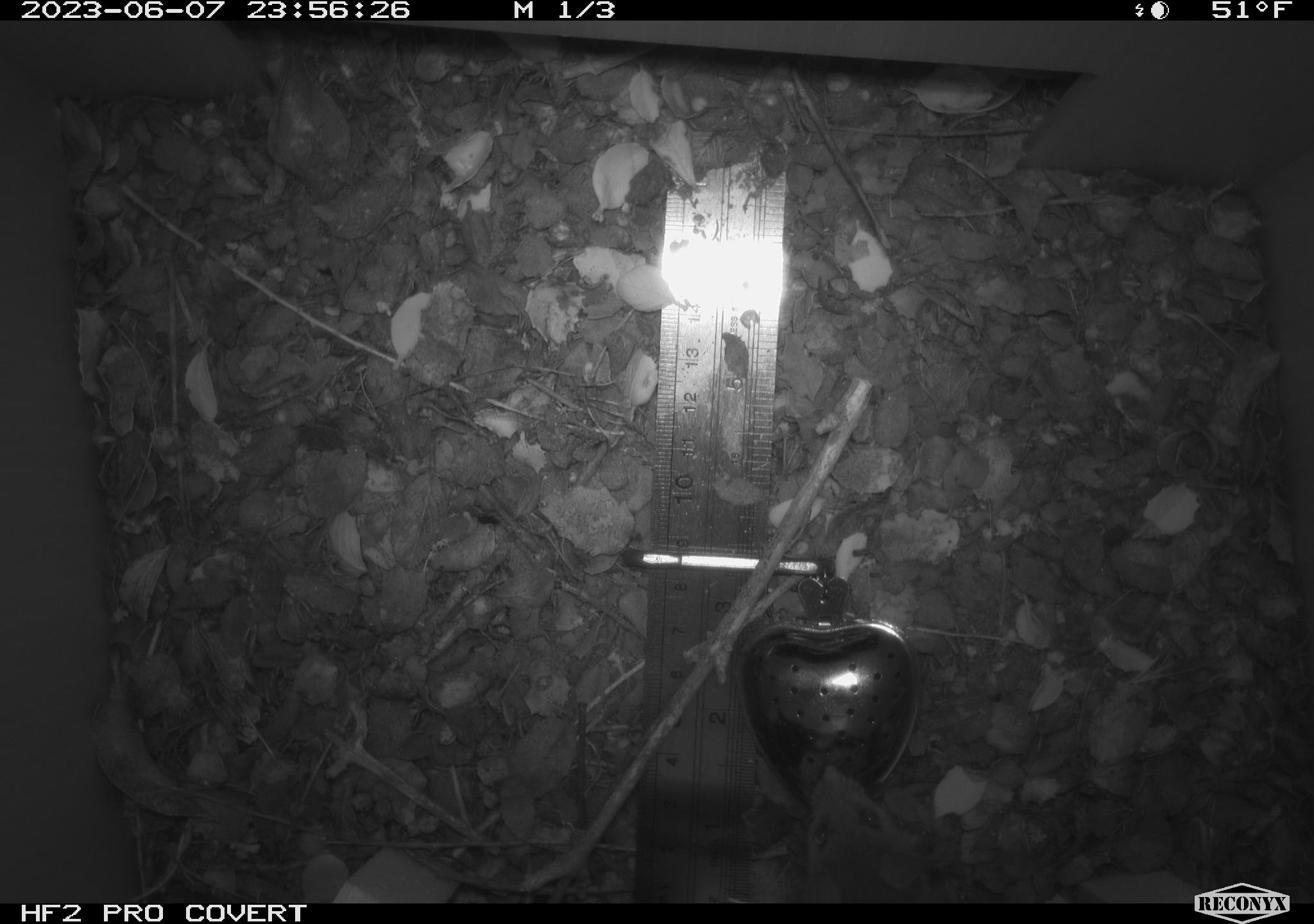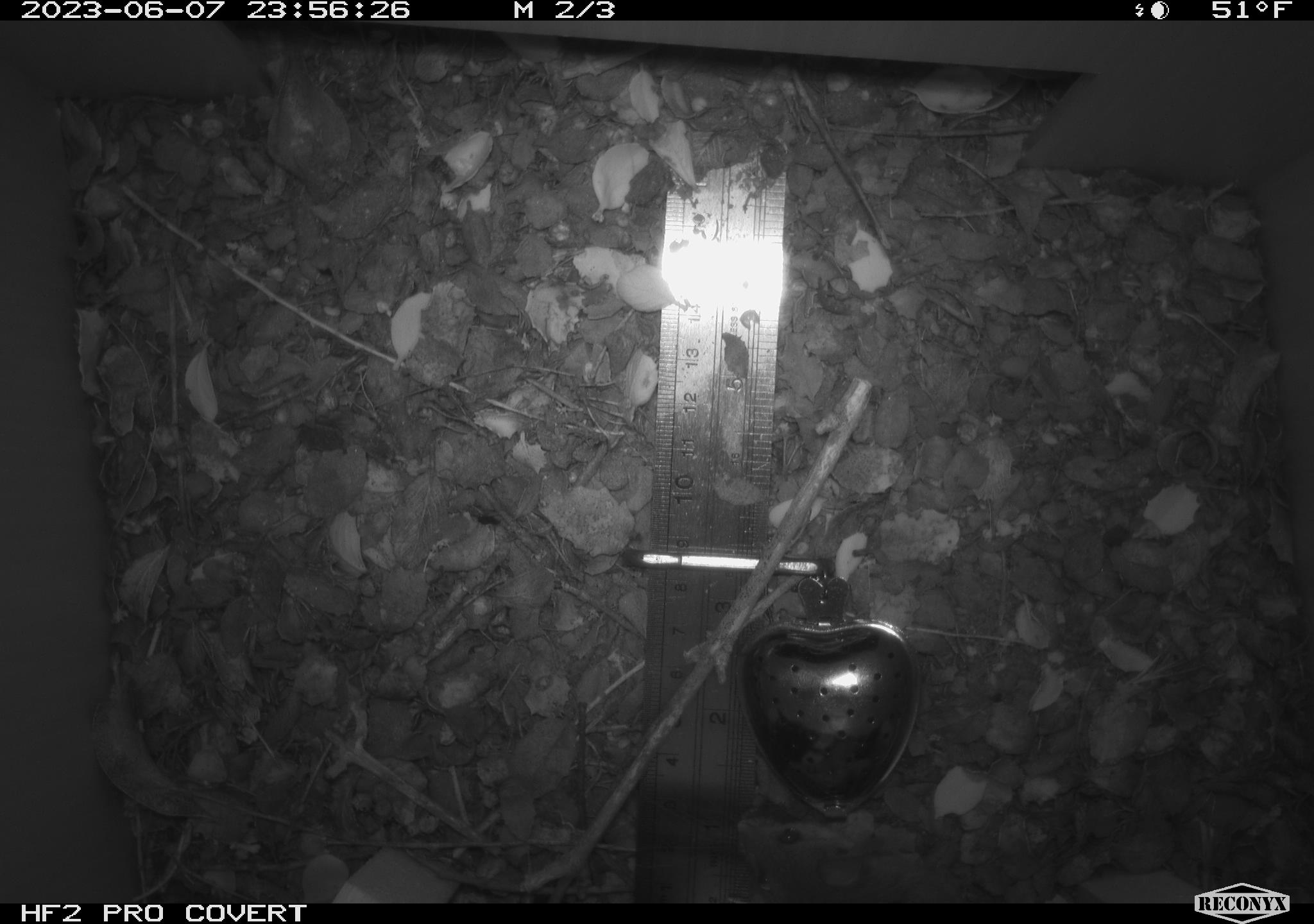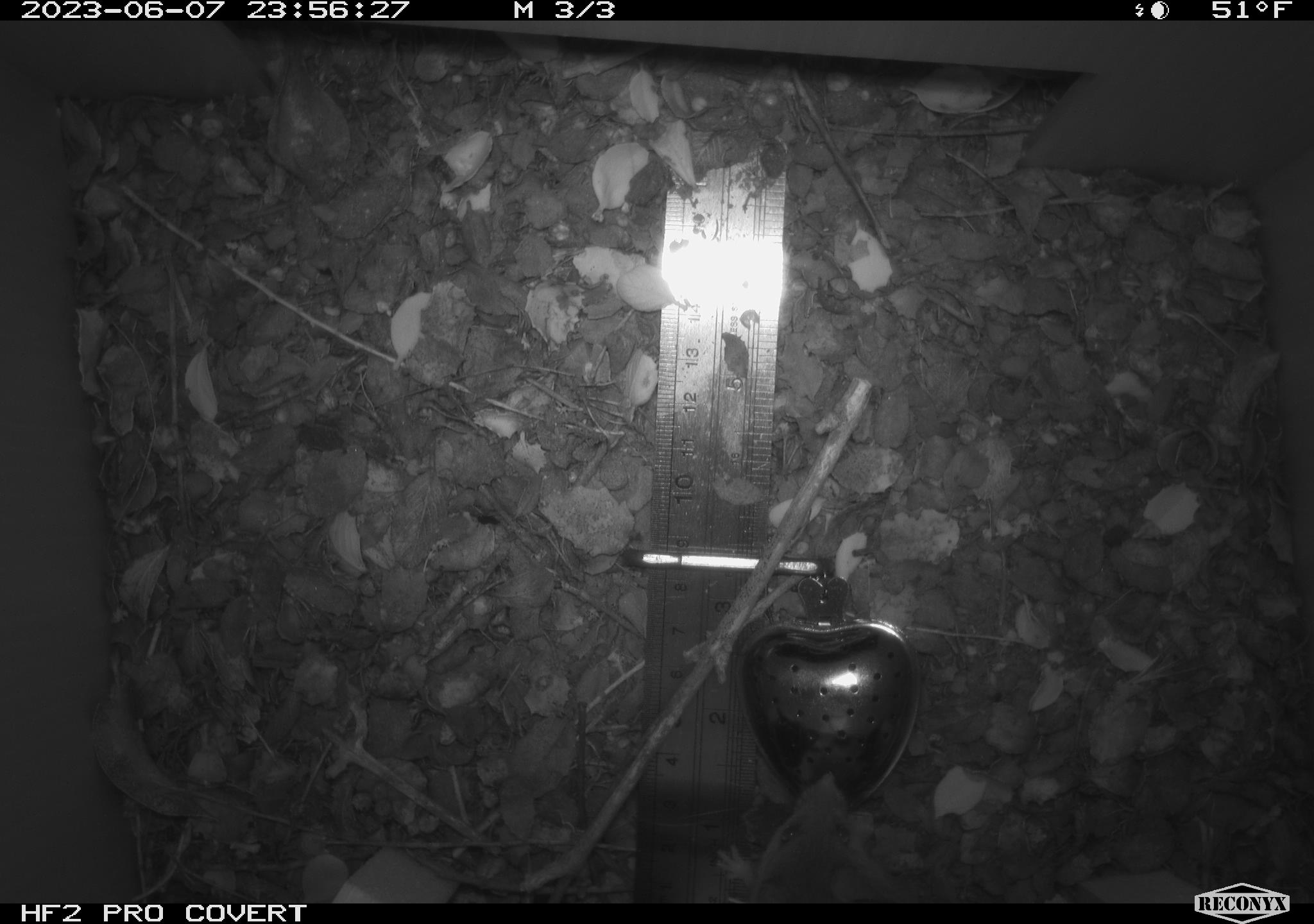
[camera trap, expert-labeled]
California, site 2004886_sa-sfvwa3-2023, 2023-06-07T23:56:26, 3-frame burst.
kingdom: Animalia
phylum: Chordata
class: Mammalia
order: Rodentia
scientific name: Rodentia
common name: mouse species